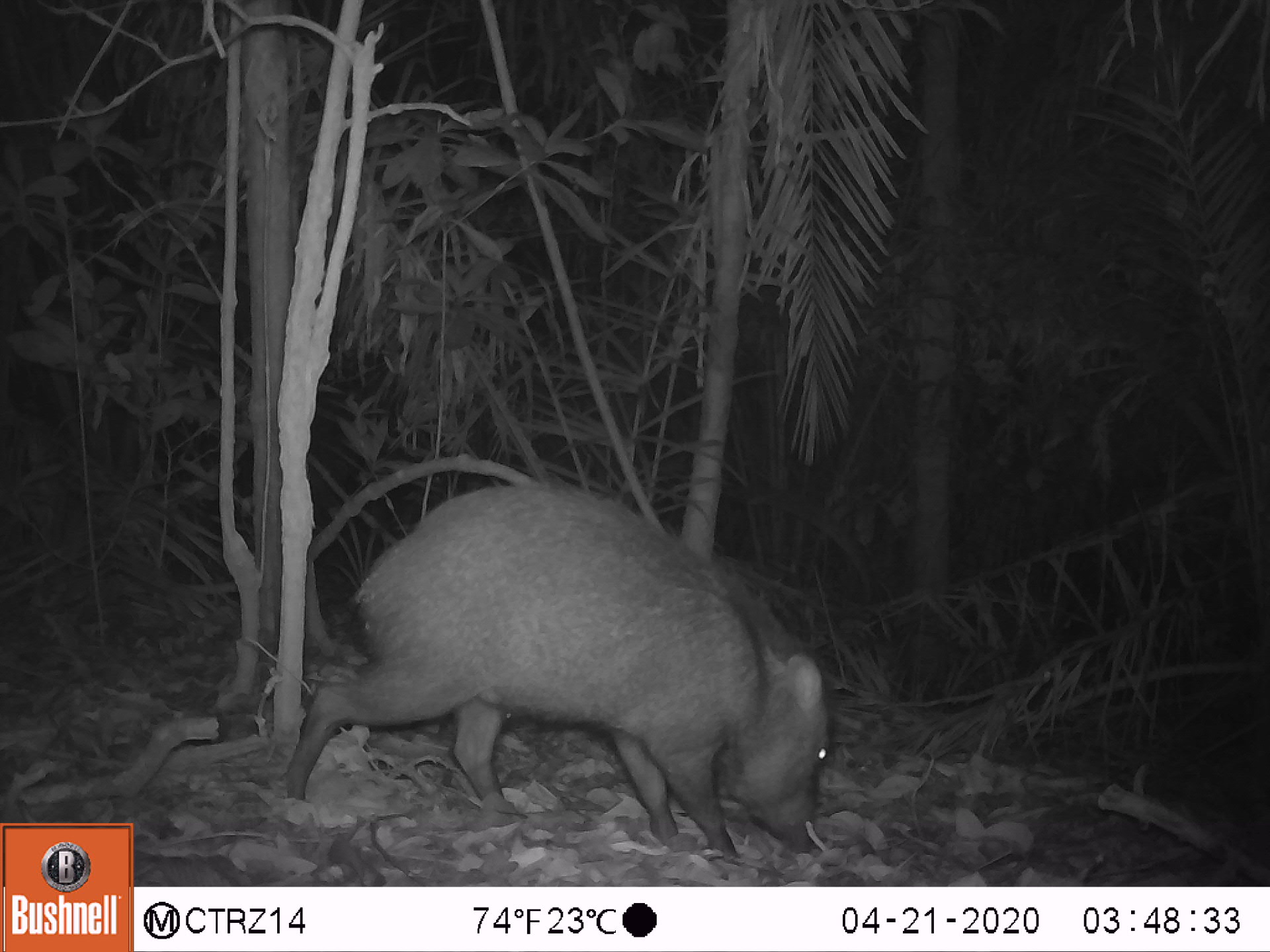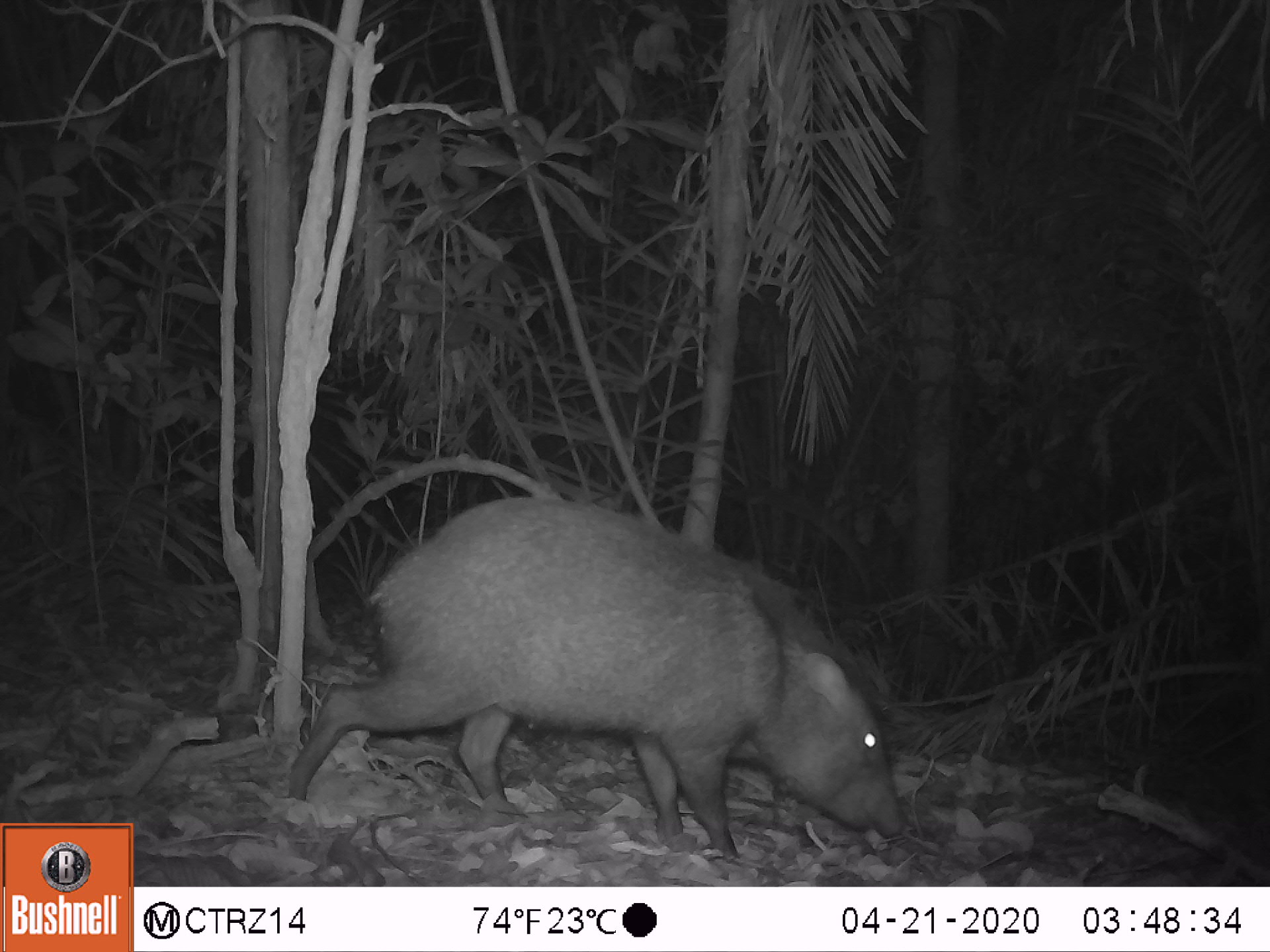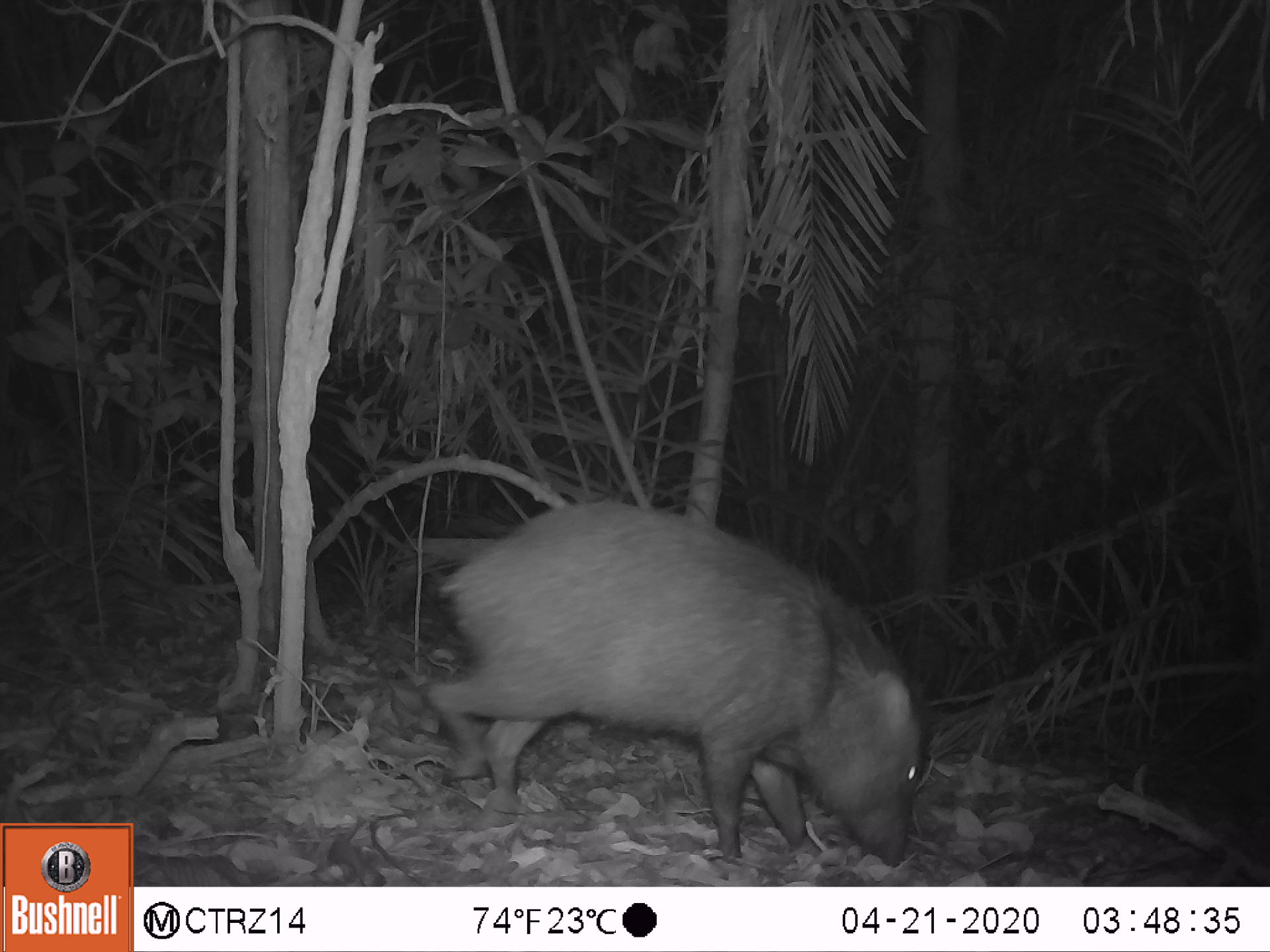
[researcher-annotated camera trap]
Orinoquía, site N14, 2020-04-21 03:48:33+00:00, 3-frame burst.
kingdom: Animalia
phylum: Chordata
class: Mammalia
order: Artiodactyla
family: Tayassuidae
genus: Pecari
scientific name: Pecari tajacu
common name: collared peccary